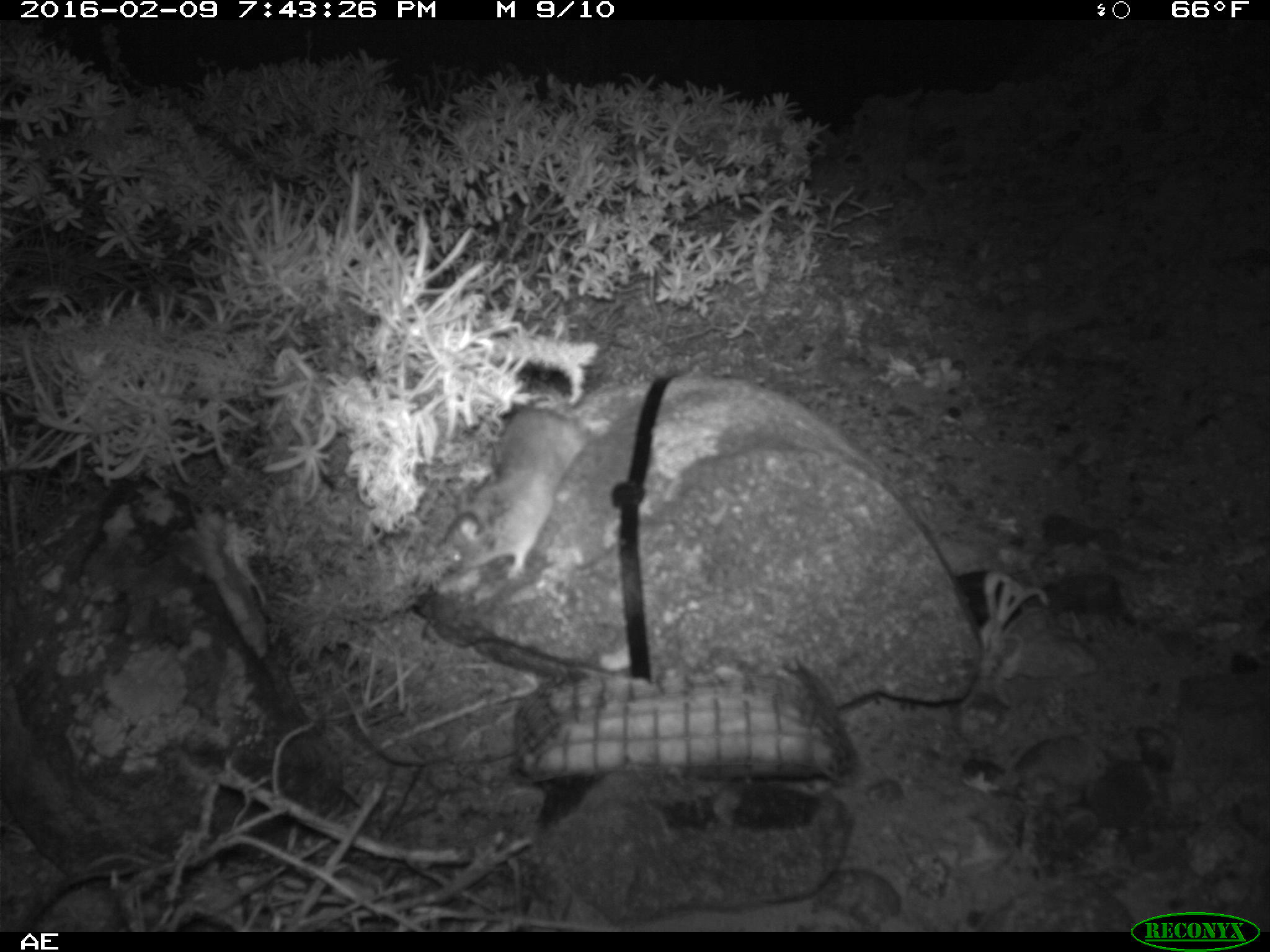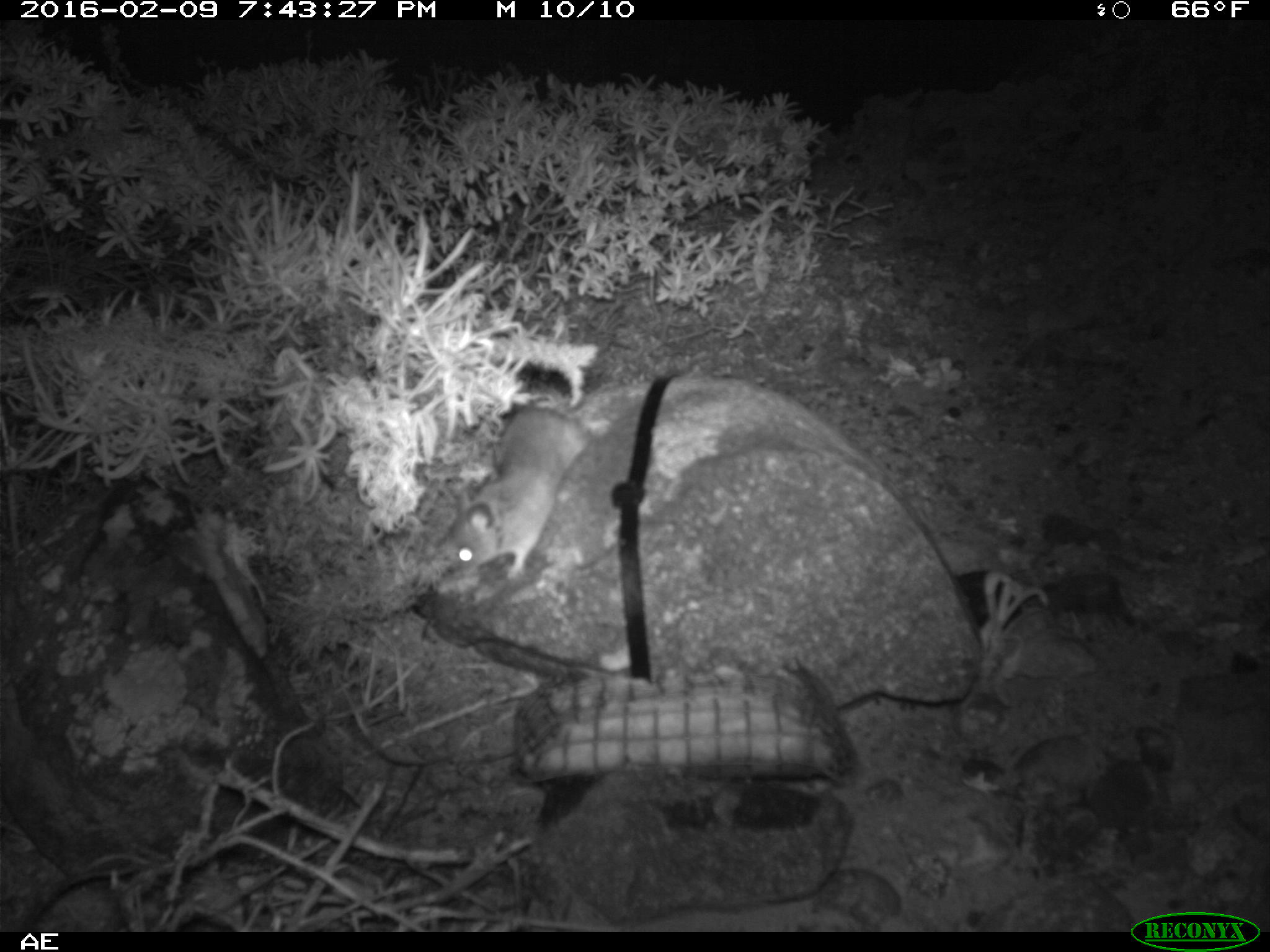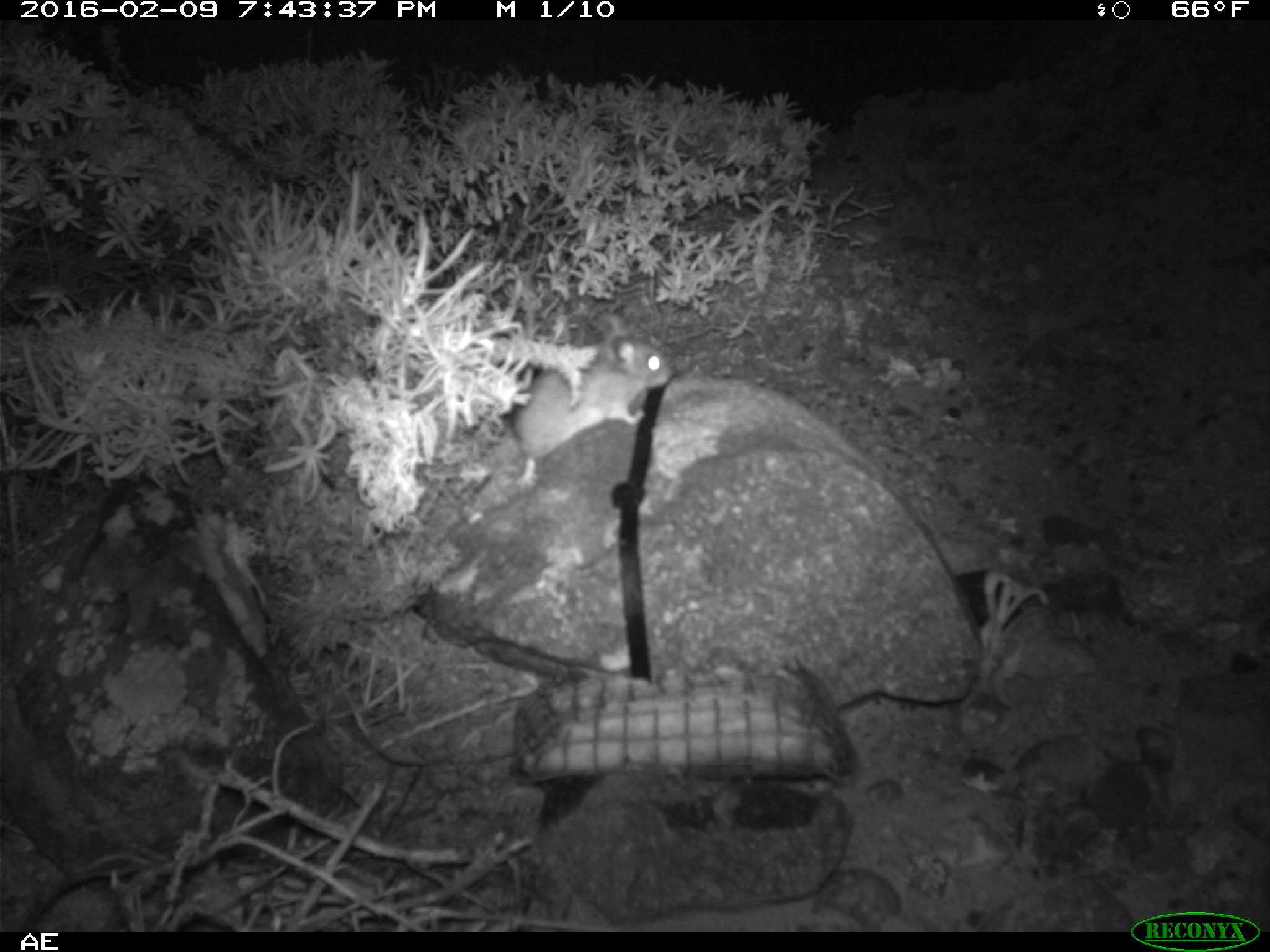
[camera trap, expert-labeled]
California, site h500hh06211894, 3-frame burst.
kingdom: Animalia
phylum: Chordata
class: Mammalia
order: Rodentia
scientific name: Rodentia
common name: rodent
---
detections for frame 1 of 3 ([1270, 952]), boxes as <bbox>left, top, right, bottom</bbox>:
rodent: <bbox>438, 394, 588, 581</bbox>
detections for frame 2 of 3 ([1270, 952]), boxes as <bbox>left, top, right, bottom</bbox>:
rodent: <bbox>446, 400, 591, 581</bbox>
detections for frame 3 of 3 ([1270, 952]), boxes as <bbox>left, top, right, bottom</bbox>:
rodent: <bbox>513, 311, 671, 488</bbox>